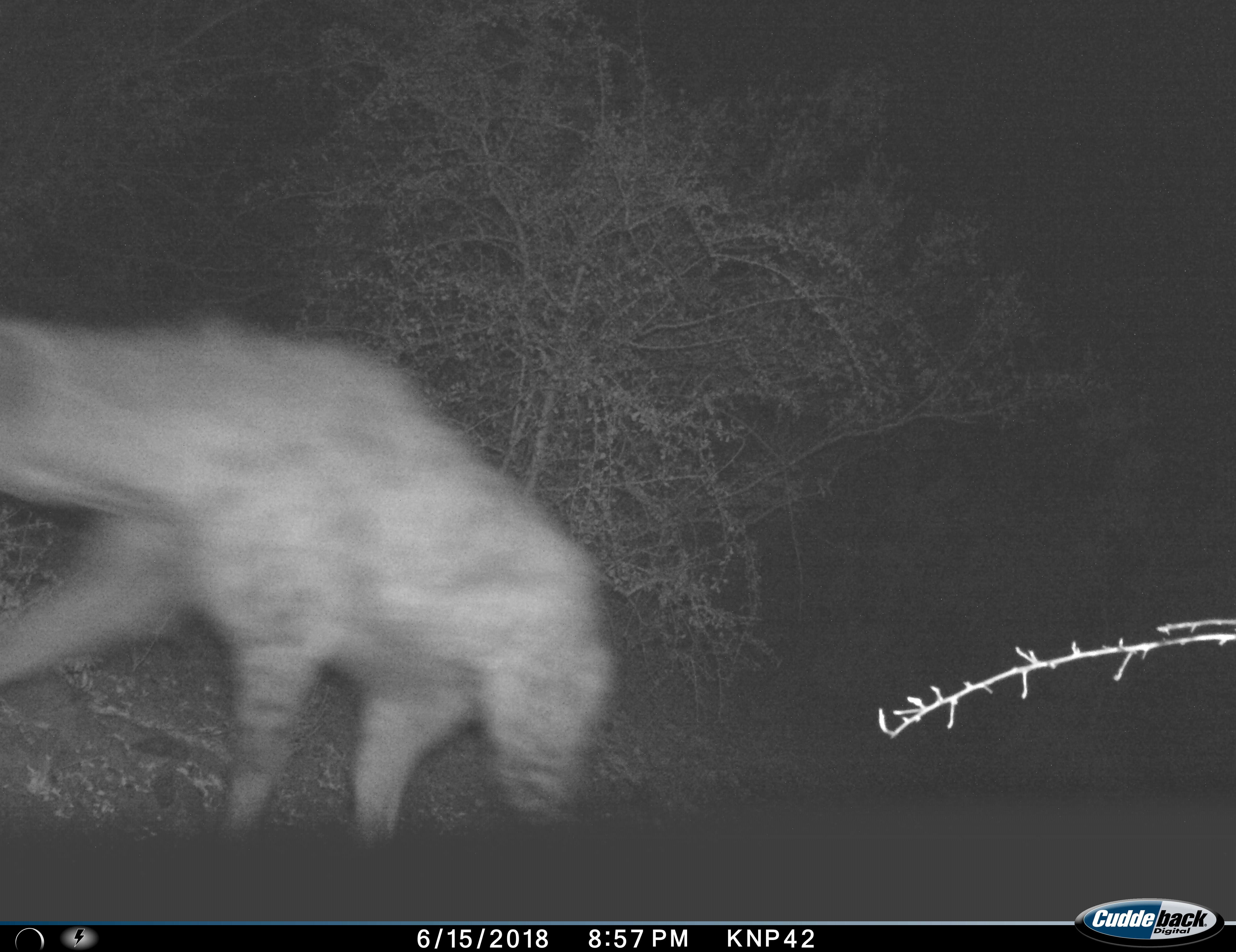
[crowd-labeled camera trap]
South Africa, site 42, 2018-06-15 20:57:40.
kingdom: Animalia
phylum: Chordata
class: Mammalia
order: Carnivora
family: Hyaenidae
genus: Crocuta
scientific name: Crocuta crocuta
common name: spotted hyena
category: hyenaspotted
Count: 1.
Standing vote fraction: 0%.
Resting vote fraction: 0%.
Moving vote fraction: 100%.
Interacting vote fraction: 0%.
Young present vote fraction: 0%.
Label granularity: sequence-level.